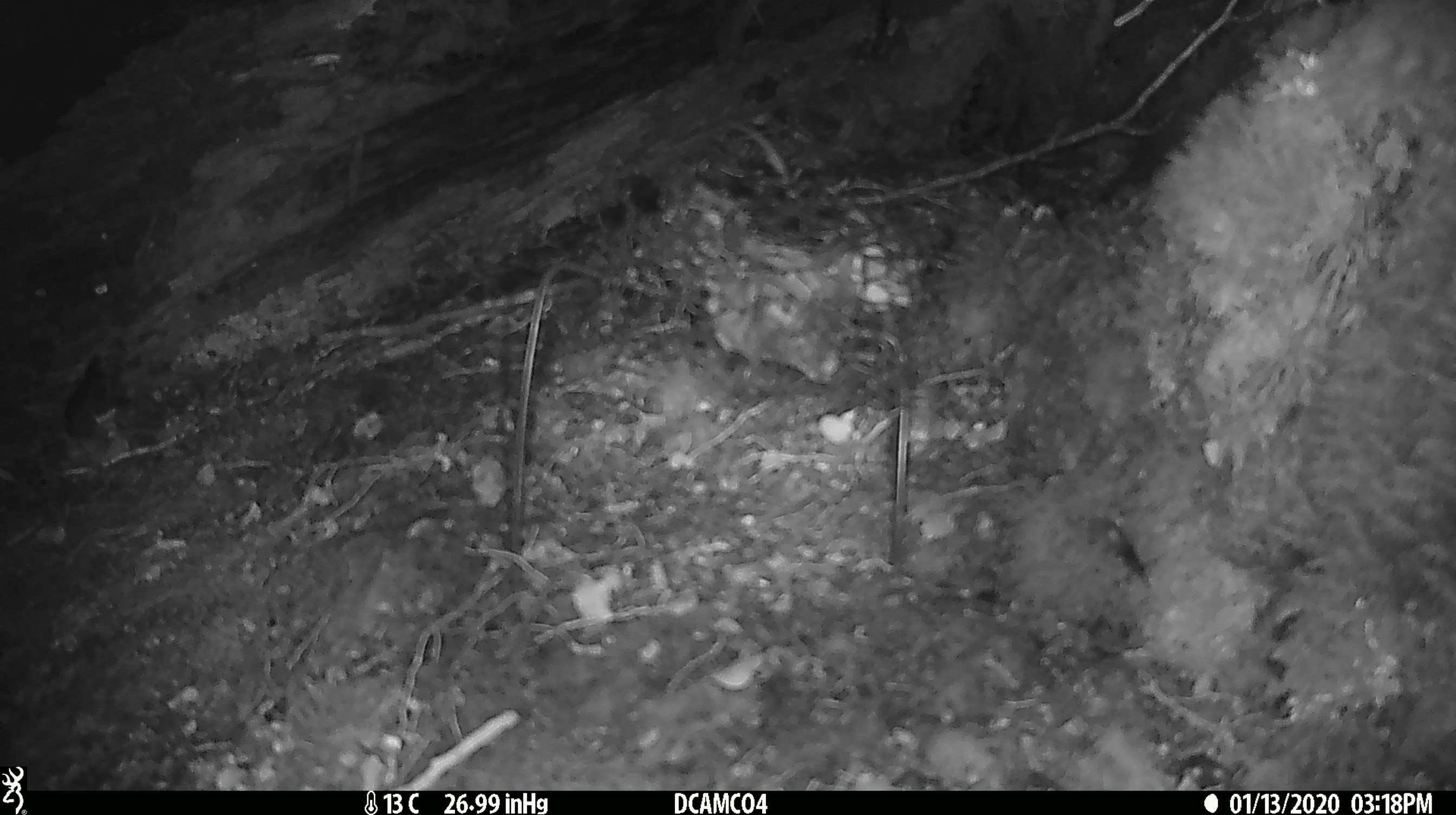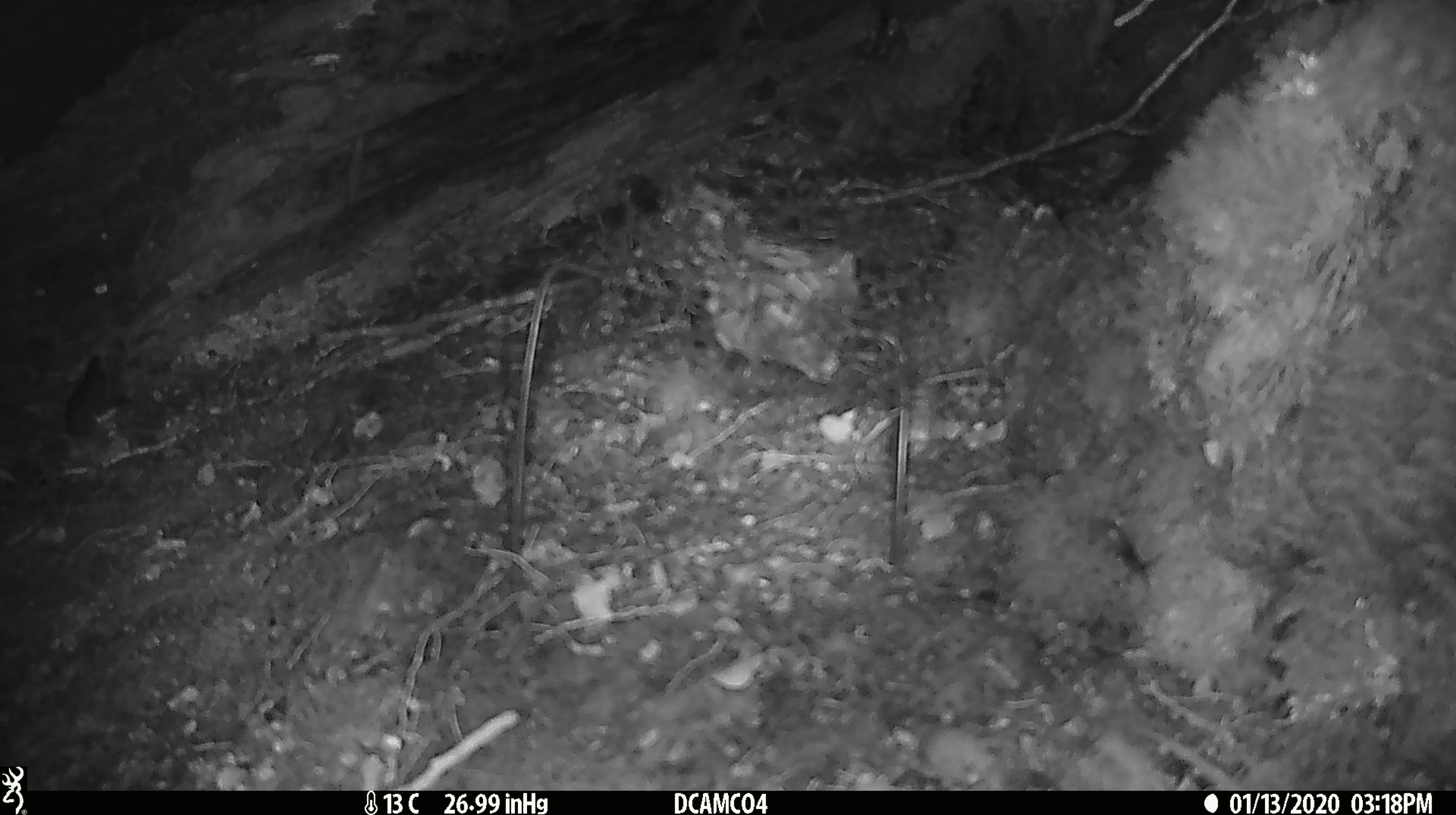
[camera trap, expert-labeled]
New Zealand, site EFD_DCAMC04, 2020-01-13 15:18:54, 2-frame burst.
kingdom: Animalia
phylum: Chordata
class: Mammalia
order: Rodentia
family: Muridae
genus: Mus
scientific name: Mus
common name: mouse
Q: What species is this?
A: Mouse (Mus).